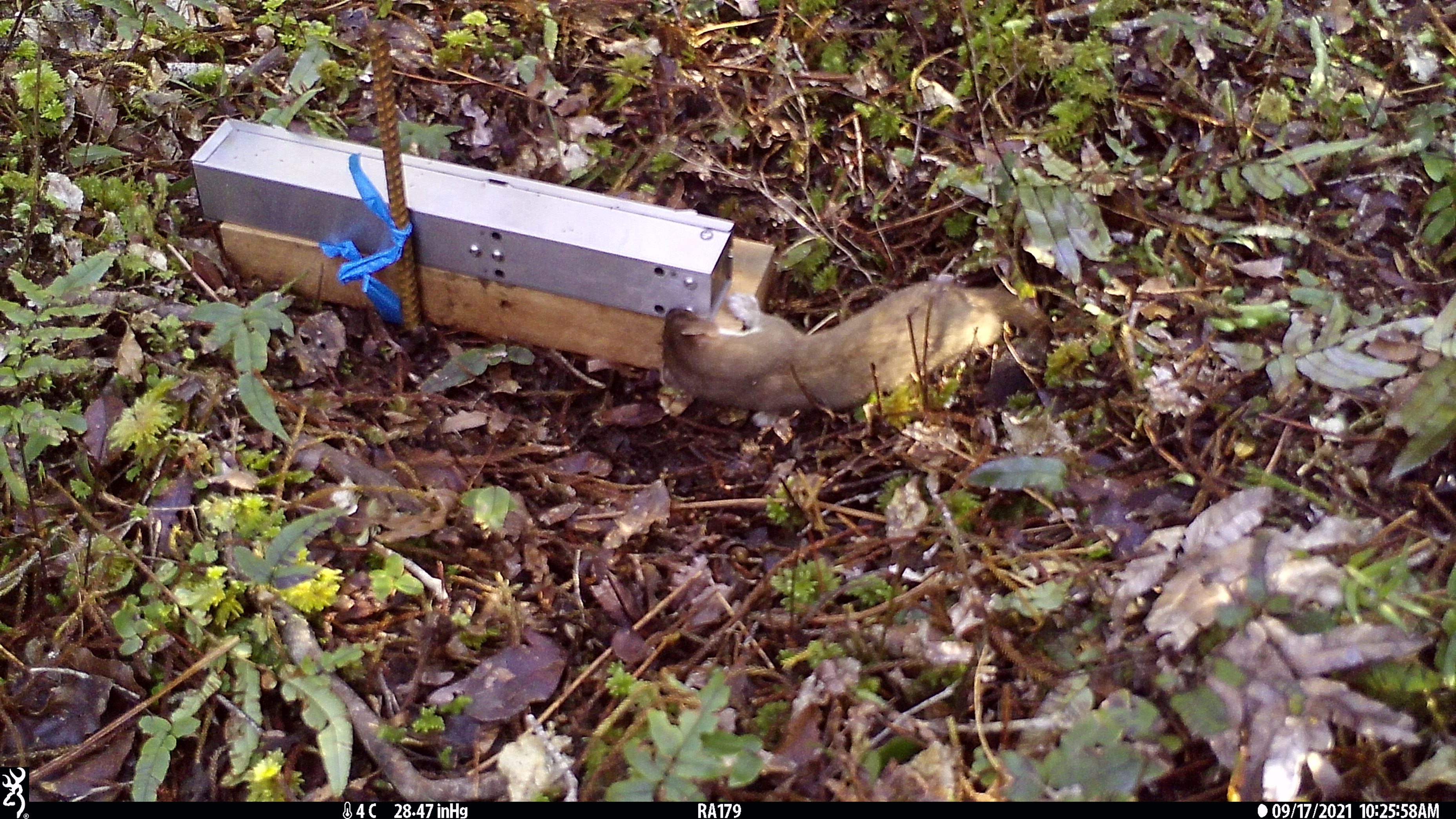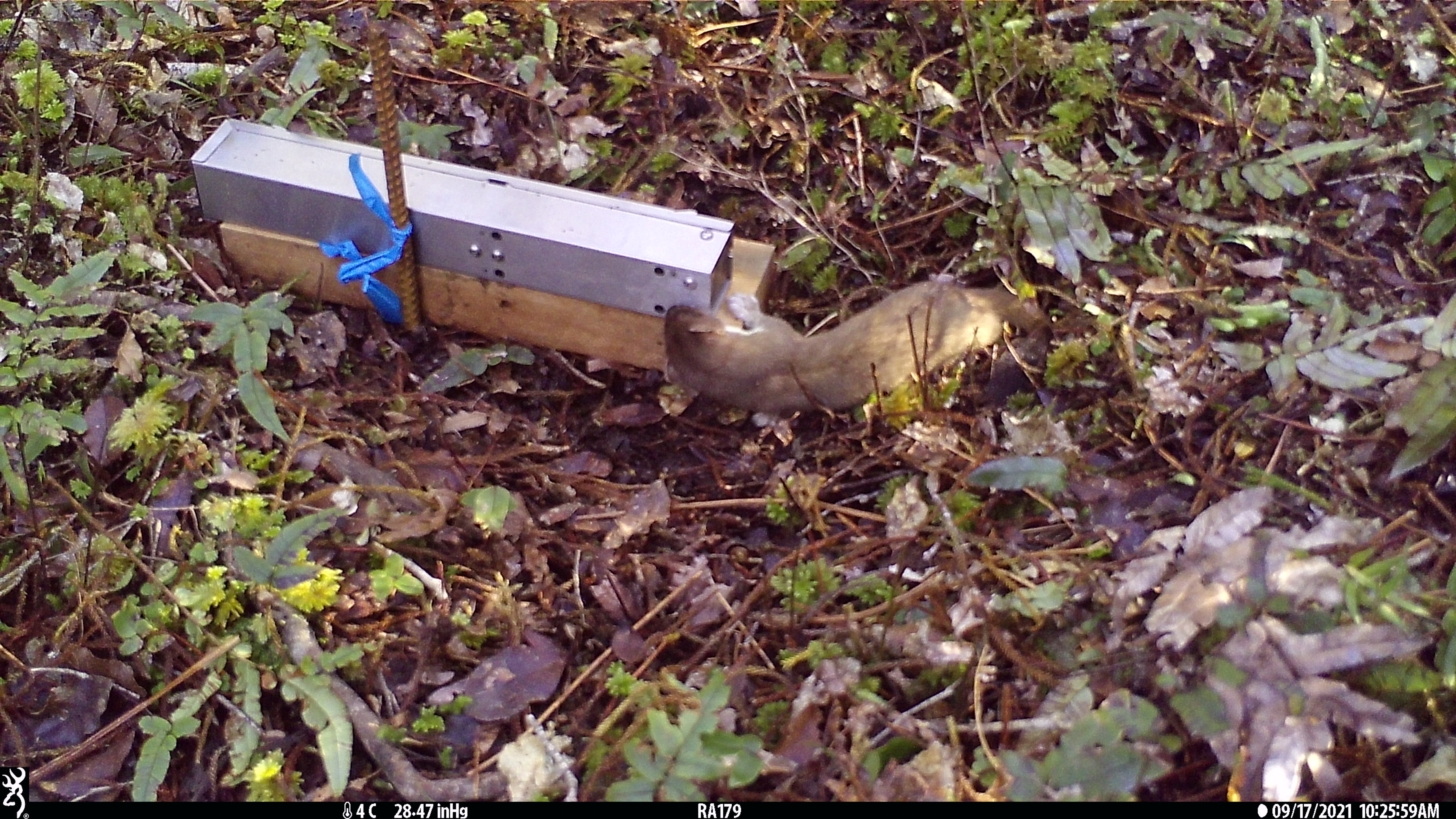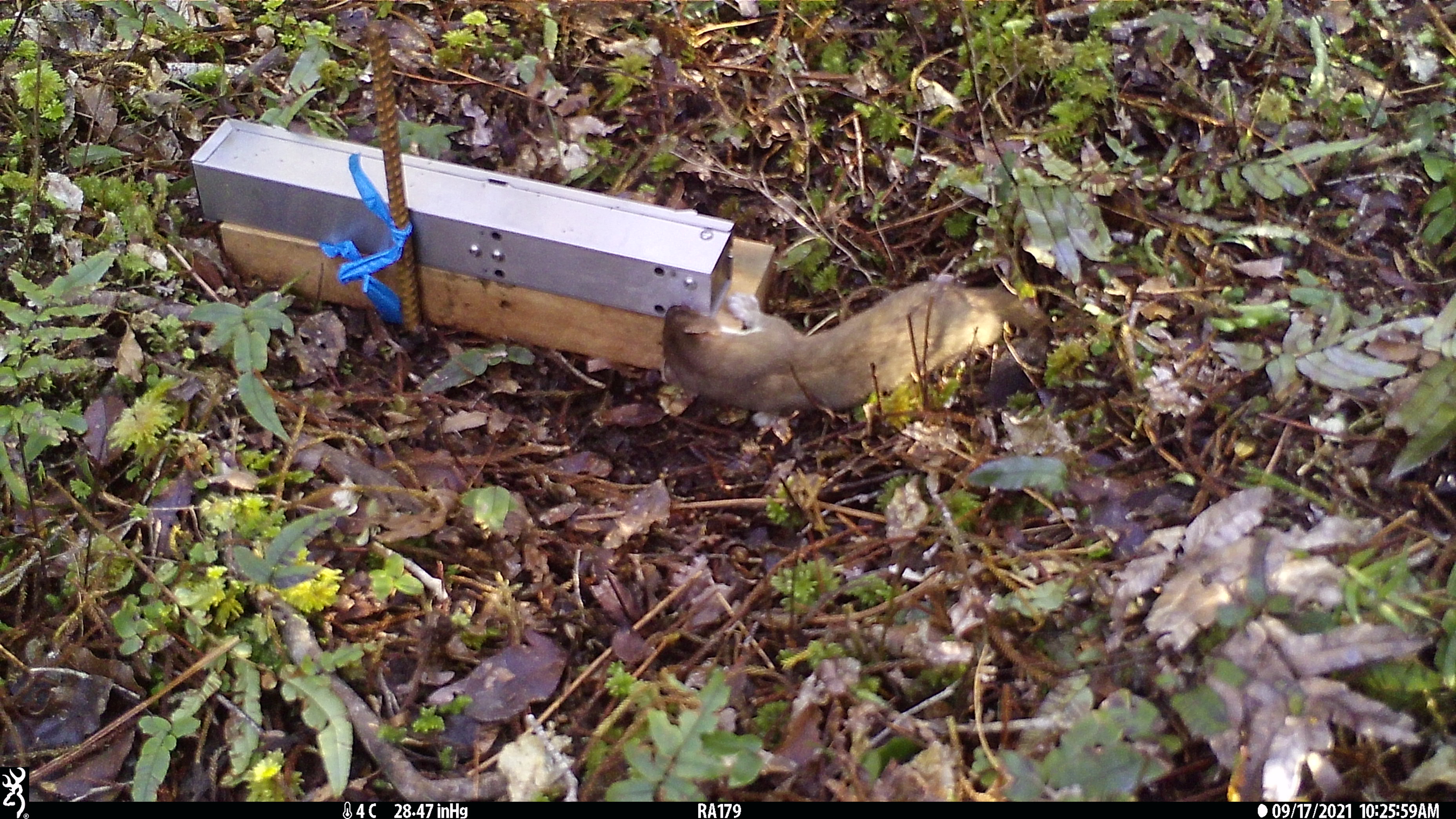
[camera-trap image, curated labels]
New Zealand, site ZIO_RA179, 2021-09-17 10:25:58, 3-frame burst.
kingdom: Animalia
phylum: Chordata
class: Mammalia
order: Carnivora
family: Mustelidae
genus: Mustela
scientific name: Mustela erminea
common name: stoat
Stoat (Mustela erminea).